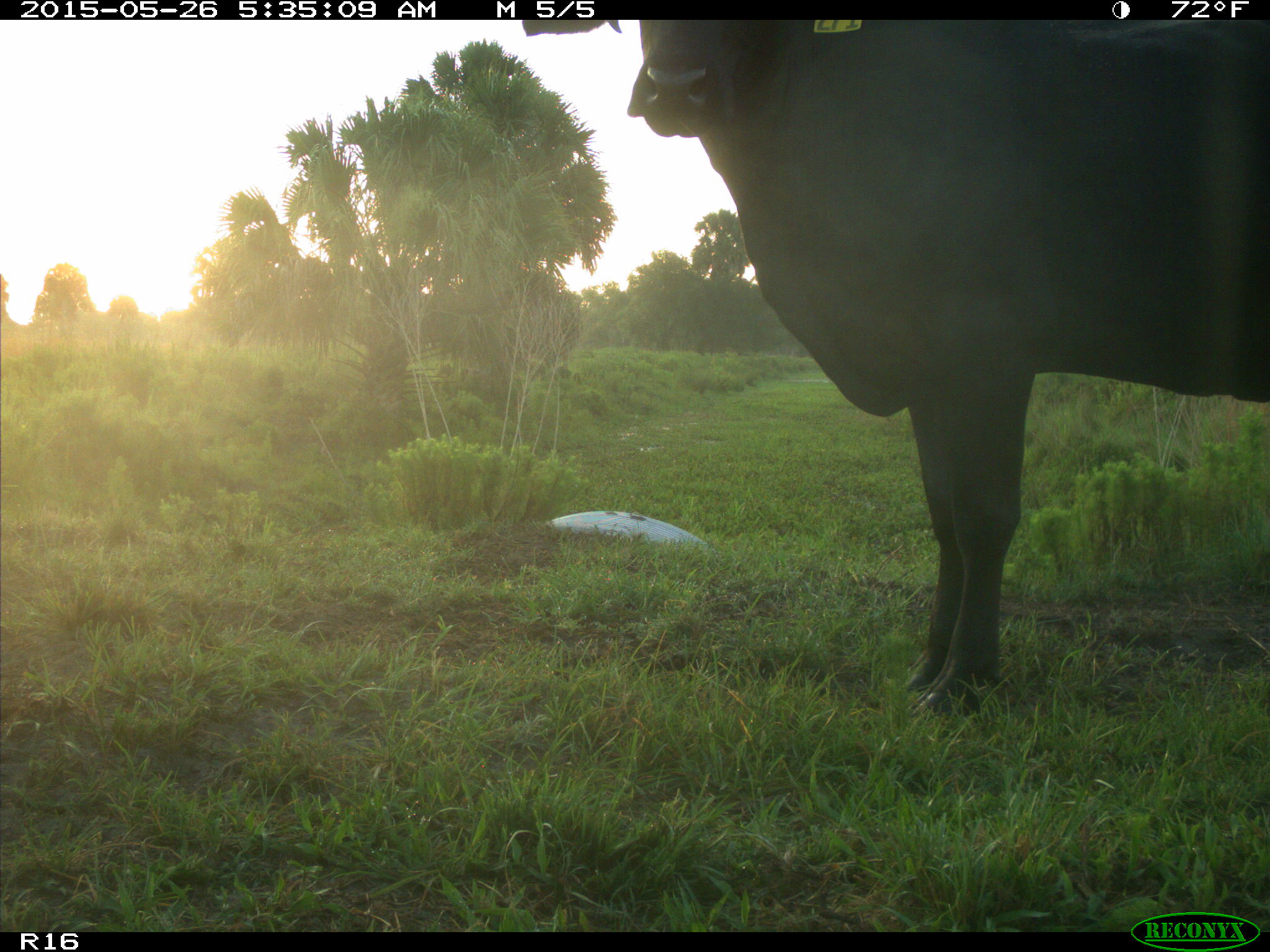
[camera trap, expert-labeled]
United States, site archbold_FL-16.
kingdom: Animalia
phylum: Chordata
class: Mammalia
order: Artiodactyla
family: Bovidae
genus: Bos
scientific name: Bos taurus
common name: domestic cow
Bos taurus (domestic cow).